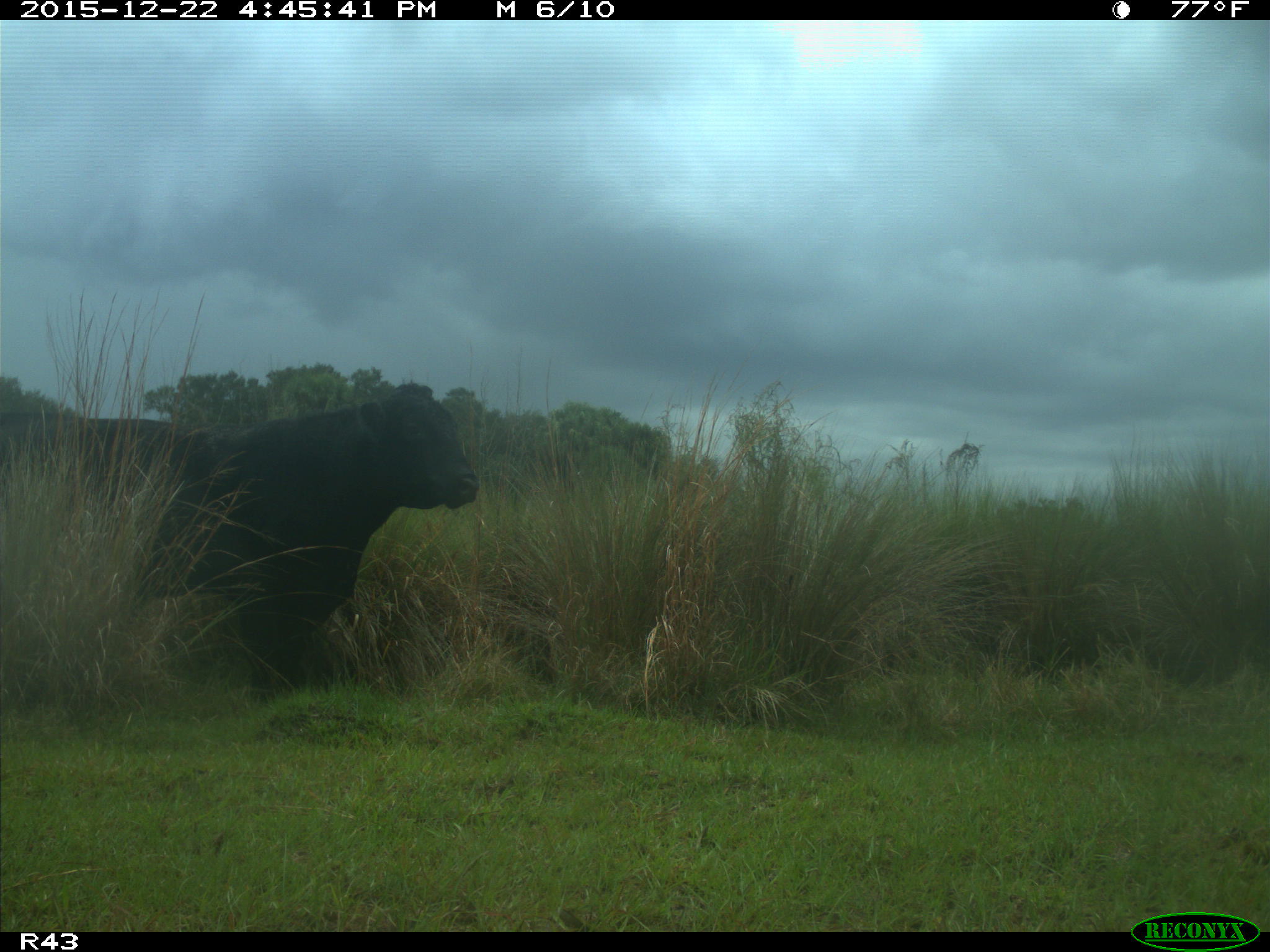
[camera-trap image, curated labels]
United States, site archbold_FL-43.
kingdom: Animalia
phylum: Chordata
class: Mammalia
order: Artiodactyla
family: Bovidae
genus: Bos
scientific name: Bos taurus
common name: domestic cow